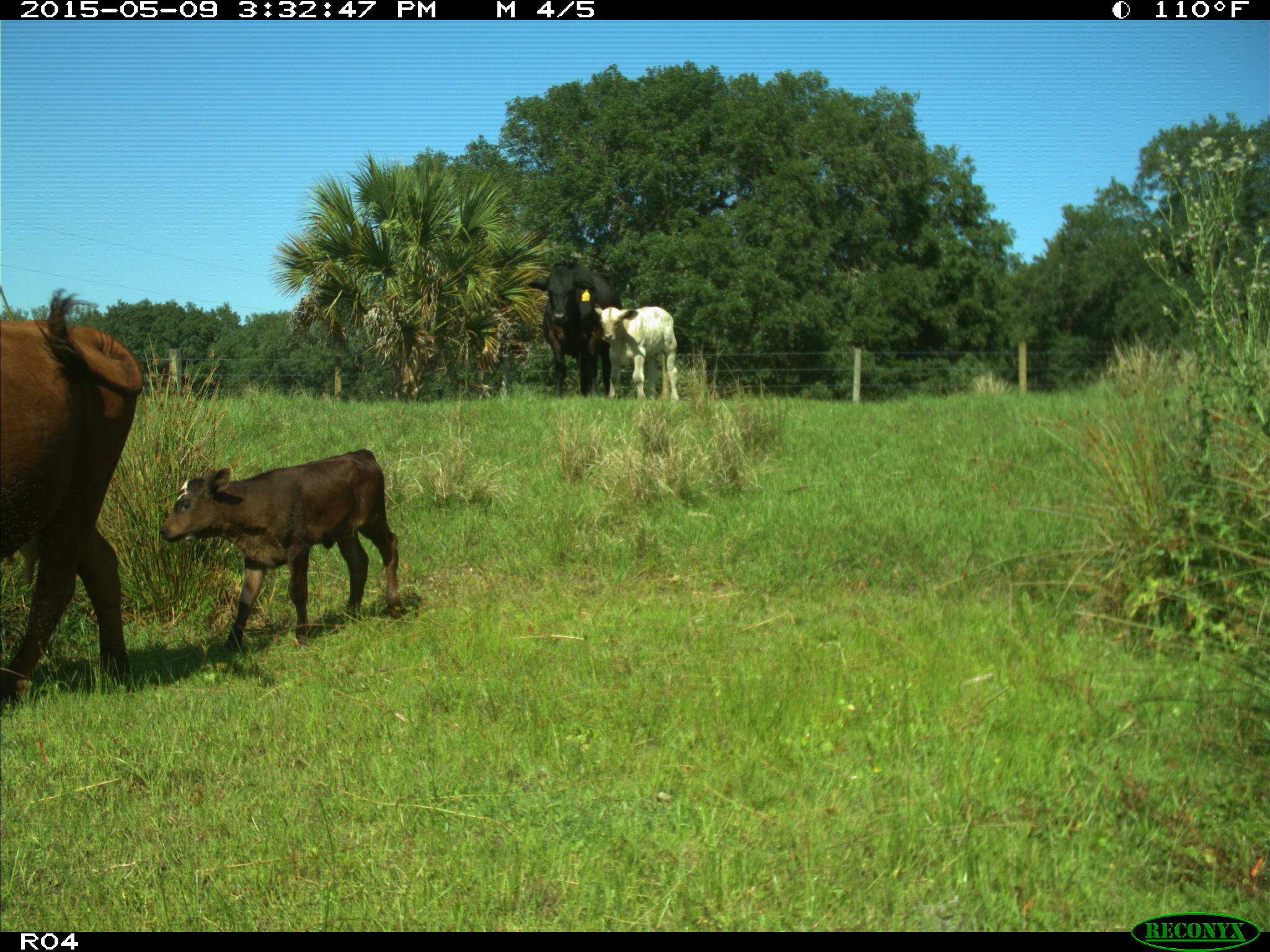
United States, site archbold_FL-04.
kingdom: Animalia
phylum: Chordata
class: Mammalia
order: Artiodactyla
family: Bovidae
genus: Bos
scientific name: Bos taurus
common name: domestic cow